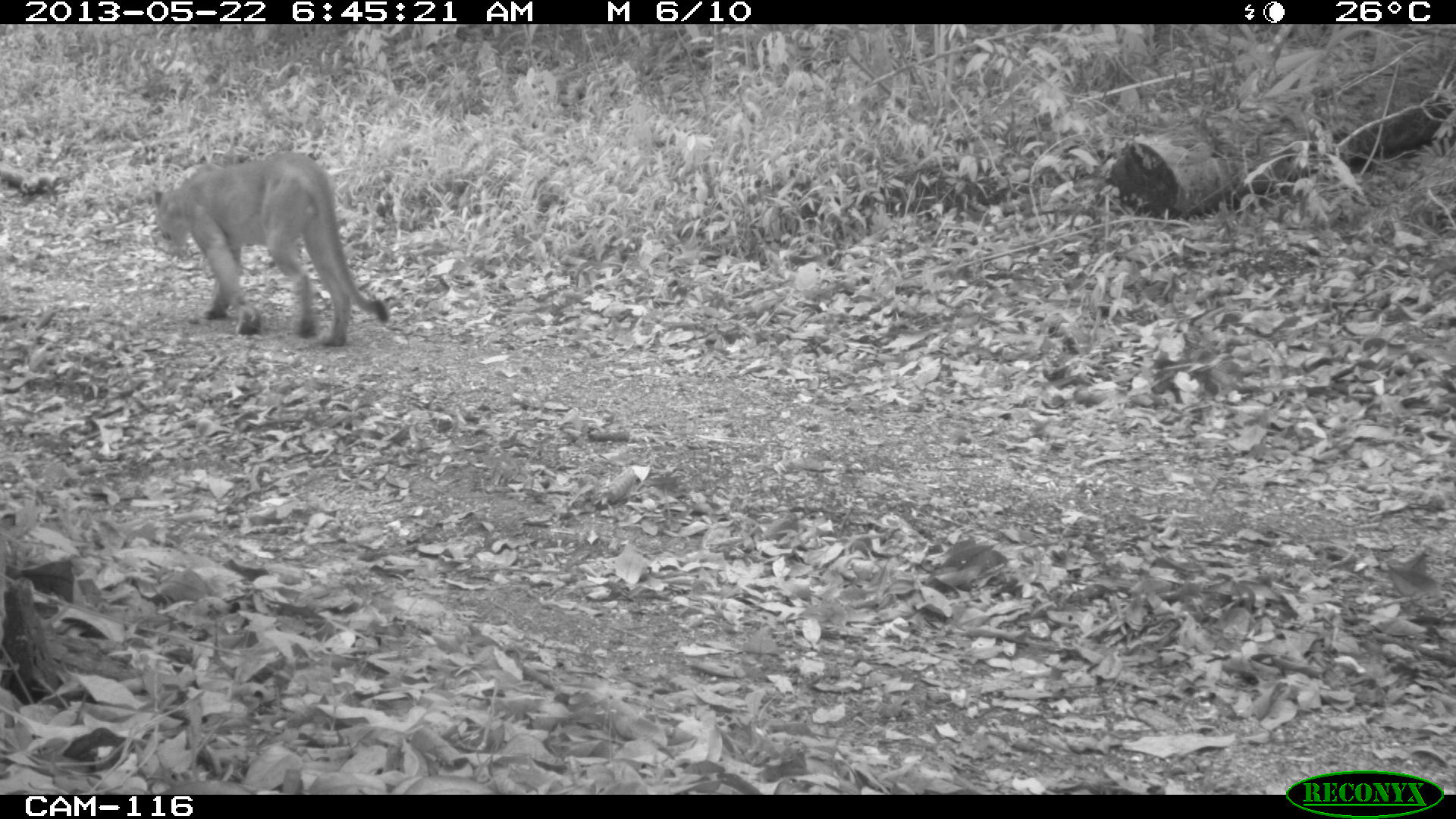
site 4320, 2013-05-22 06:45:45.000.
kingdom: Animalia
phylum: Chordata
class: Mammalia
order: Carnivora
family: Felidae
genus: Puma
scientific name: Puma concolor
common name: mountain lion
Puma concolor (mountain lion), count 1, sex male.